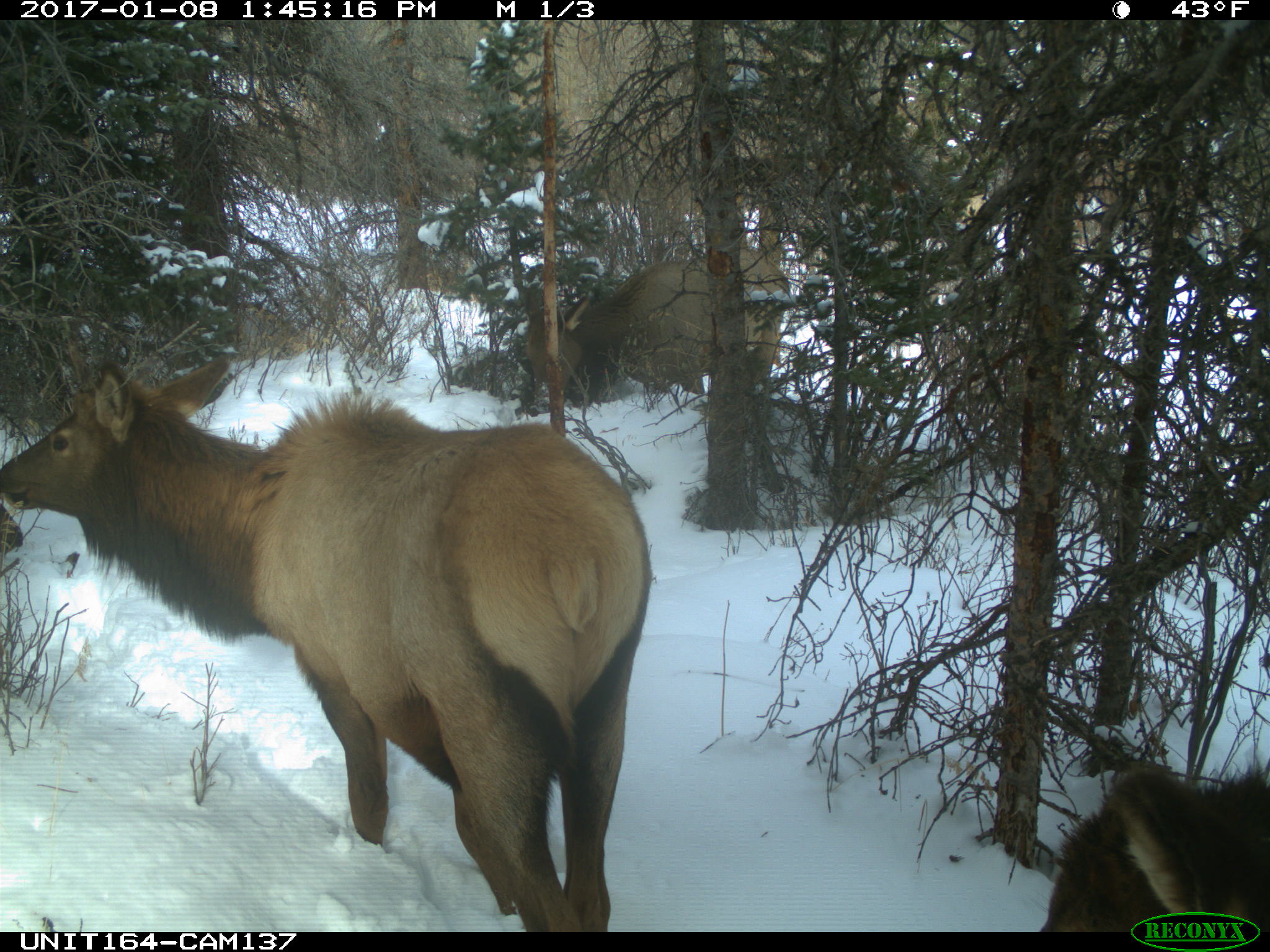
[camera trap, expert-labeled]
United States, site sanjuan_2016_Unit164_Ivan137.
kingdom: Animalia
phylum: Chordata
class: Mammalia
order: Artiodactyla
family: Cervidae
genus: Cervus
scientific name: Cervus elaphus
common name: red deer